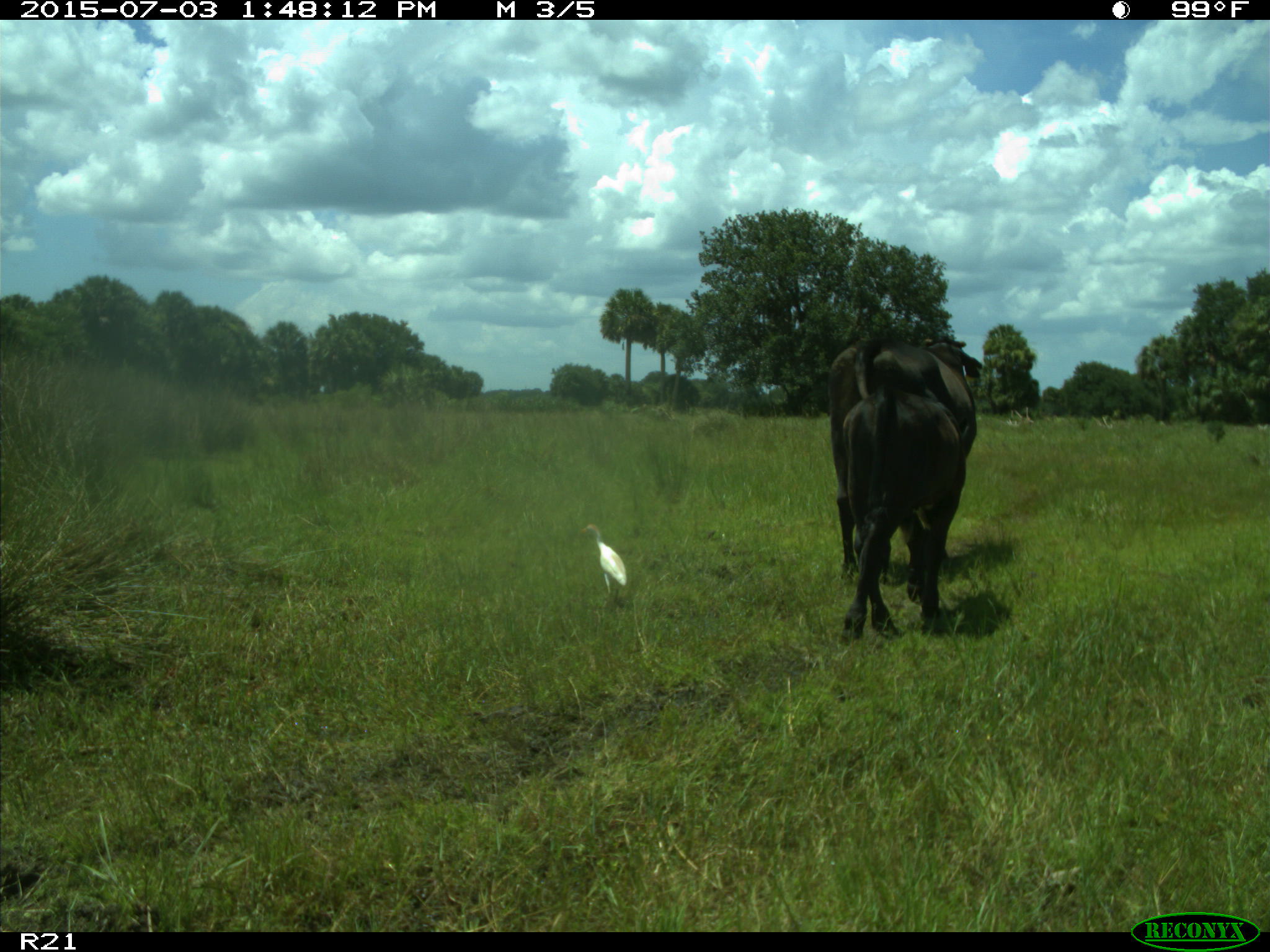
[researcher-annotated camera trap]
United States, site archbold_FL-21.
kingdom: Animalia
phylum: Chordata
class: Mammalia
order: Artiodactyla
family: Bovidae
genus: Bos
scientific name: Bos taurus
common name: domestic cow